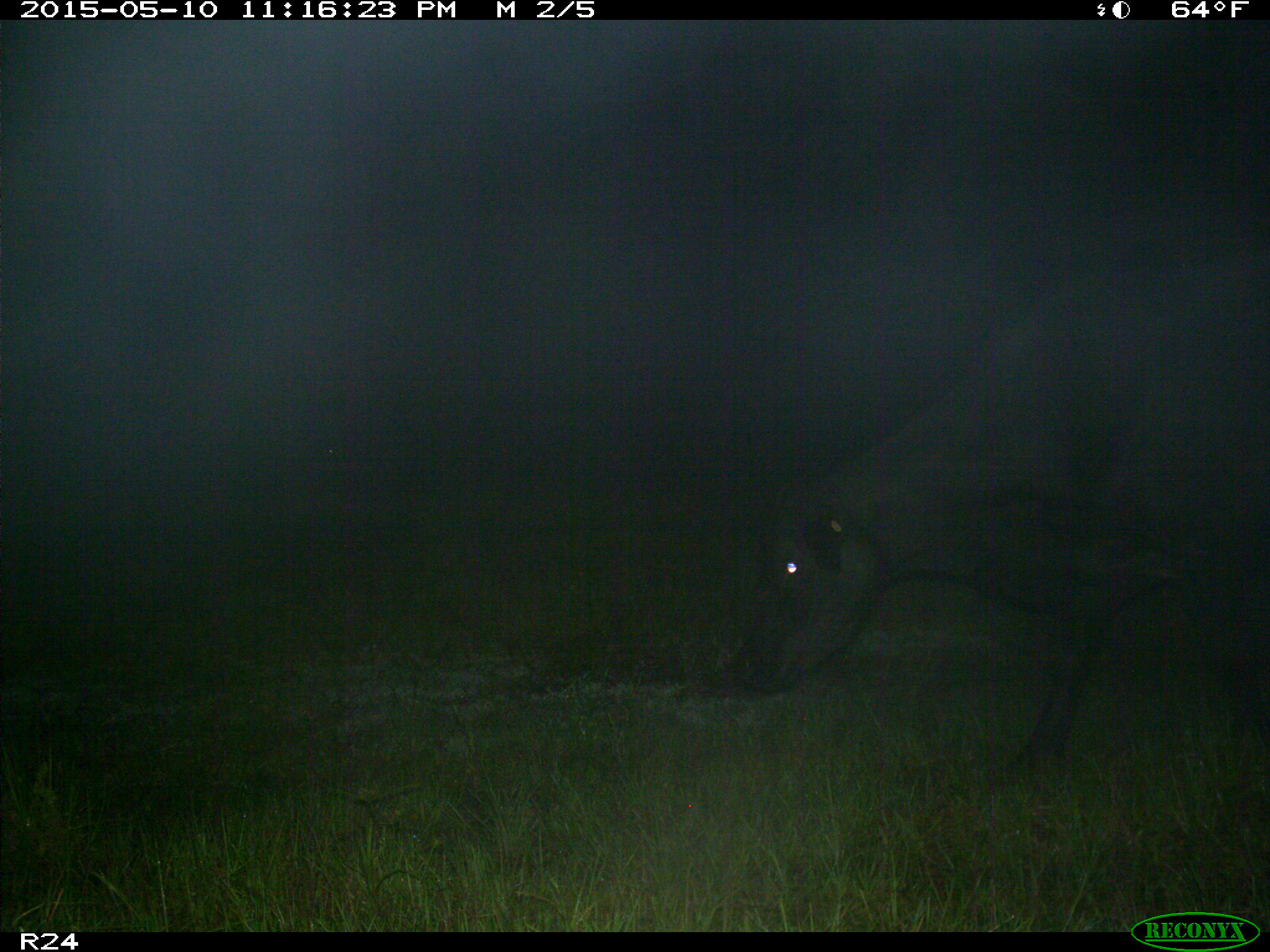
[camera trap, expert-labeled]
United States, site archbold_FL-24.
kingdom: Animalia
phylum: Chordata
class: Mammalia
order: Artiodactyla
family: Bovidae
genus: Bos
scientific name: Bos taurus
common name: domestic cow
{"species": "Bos taurus (domestic cow)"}